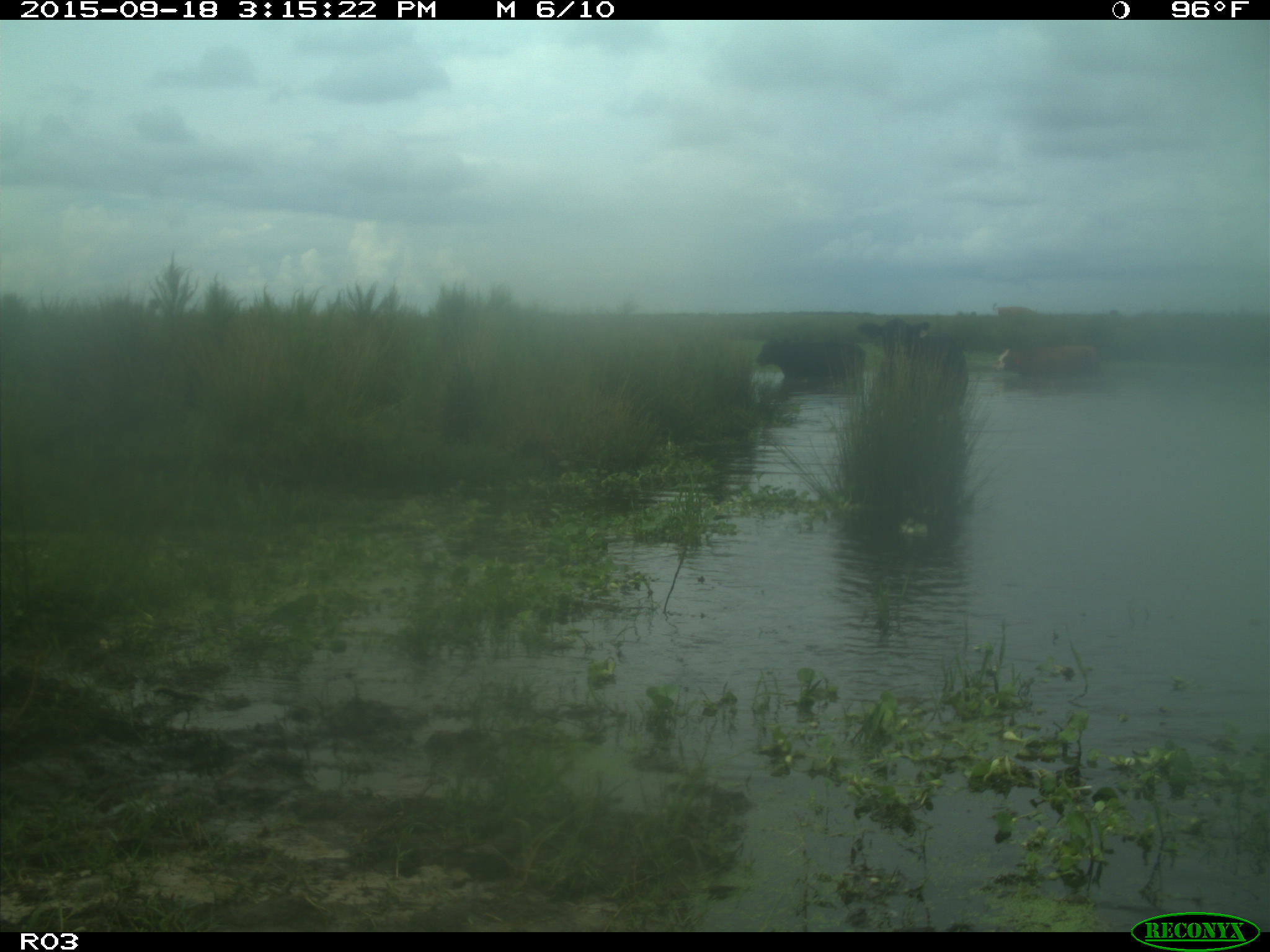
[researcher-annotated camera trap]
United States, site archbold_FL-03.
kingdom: Animalia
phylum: Chordata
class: Mammalia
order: Artiodactyla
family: Bovidae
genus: Bos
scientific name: Bos taurus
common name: domestic cow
Bos taurus (domestic cow).